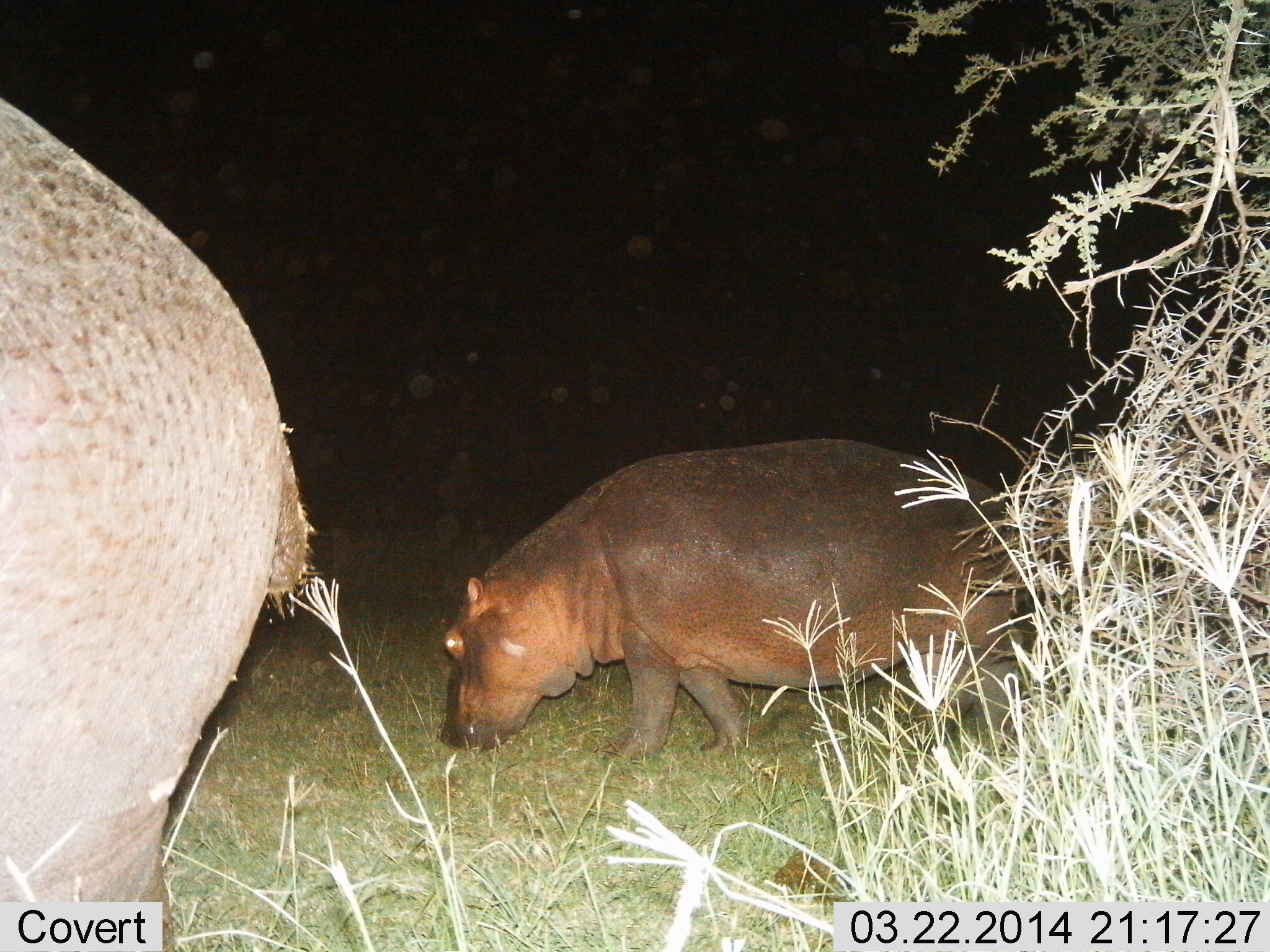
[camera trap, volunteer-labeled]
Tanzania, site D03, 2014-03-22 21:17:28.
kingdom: Animalia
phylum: Chordata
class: Mammalia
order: Artiodactyla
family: Hippopotamidae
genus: Hippopotamus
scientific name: Hippopotamus amphibius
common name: hippopotamus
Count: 2.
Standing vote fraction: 50%.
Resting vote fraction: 0%.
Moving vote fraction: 10%.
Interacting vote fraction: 0%.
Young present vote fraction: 20%.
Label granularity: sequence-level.